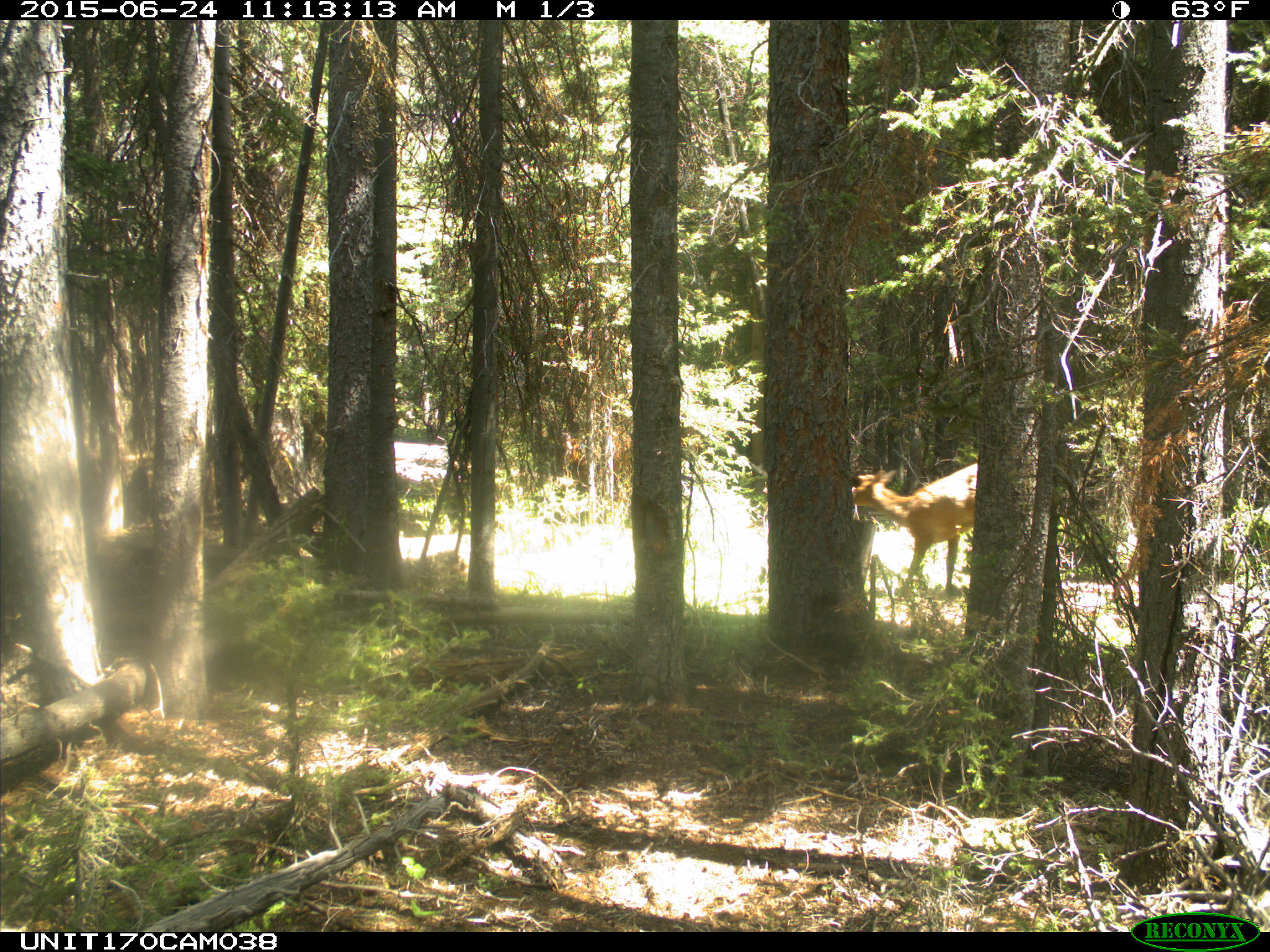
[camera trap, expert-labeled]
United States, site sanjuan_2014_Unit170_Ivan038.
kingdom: Animalia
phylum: Chordata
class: Mammalia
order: Artiodactyla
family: Cervidae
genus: Cervus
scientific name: Cervus elaphus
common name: red deer